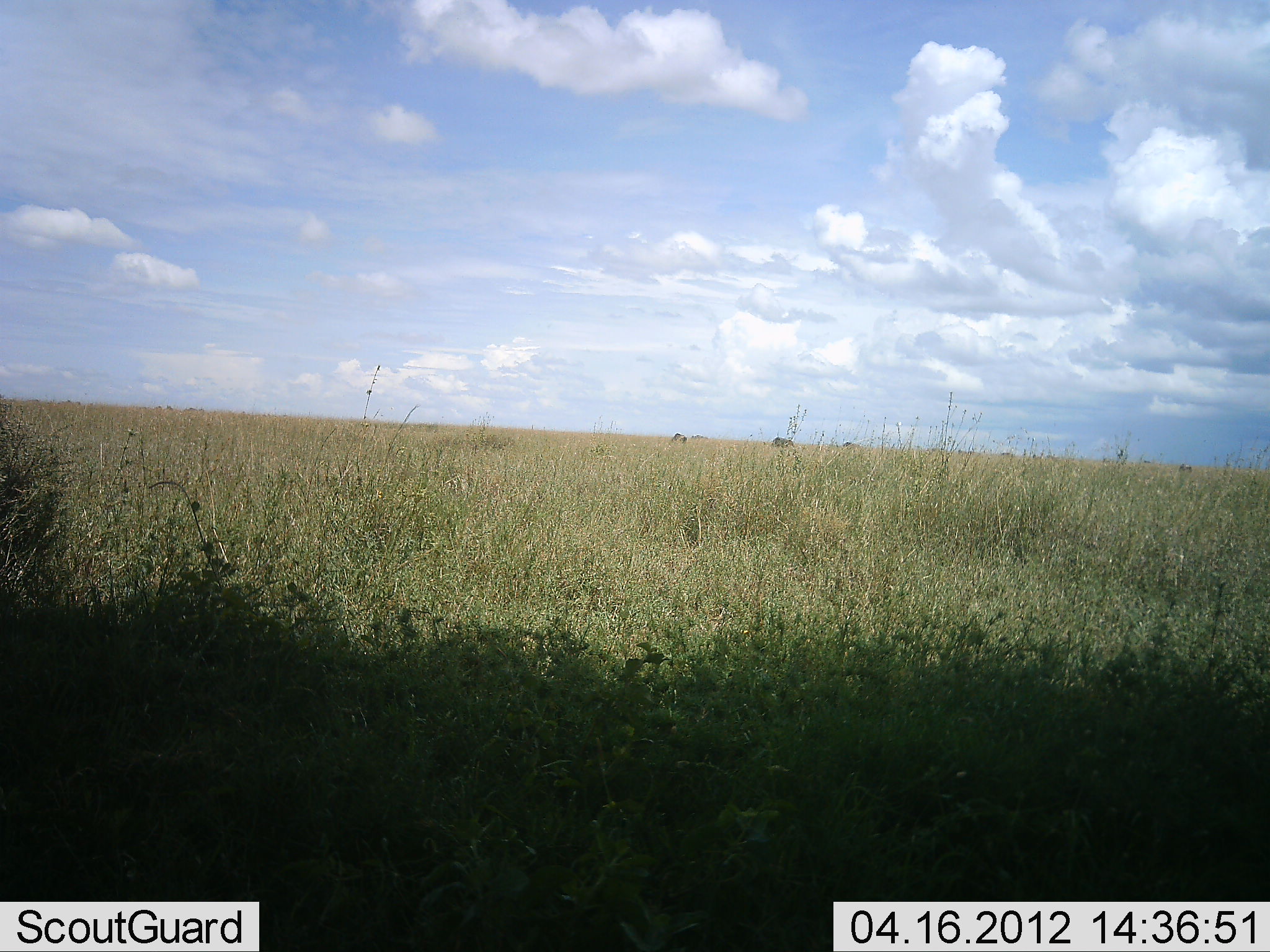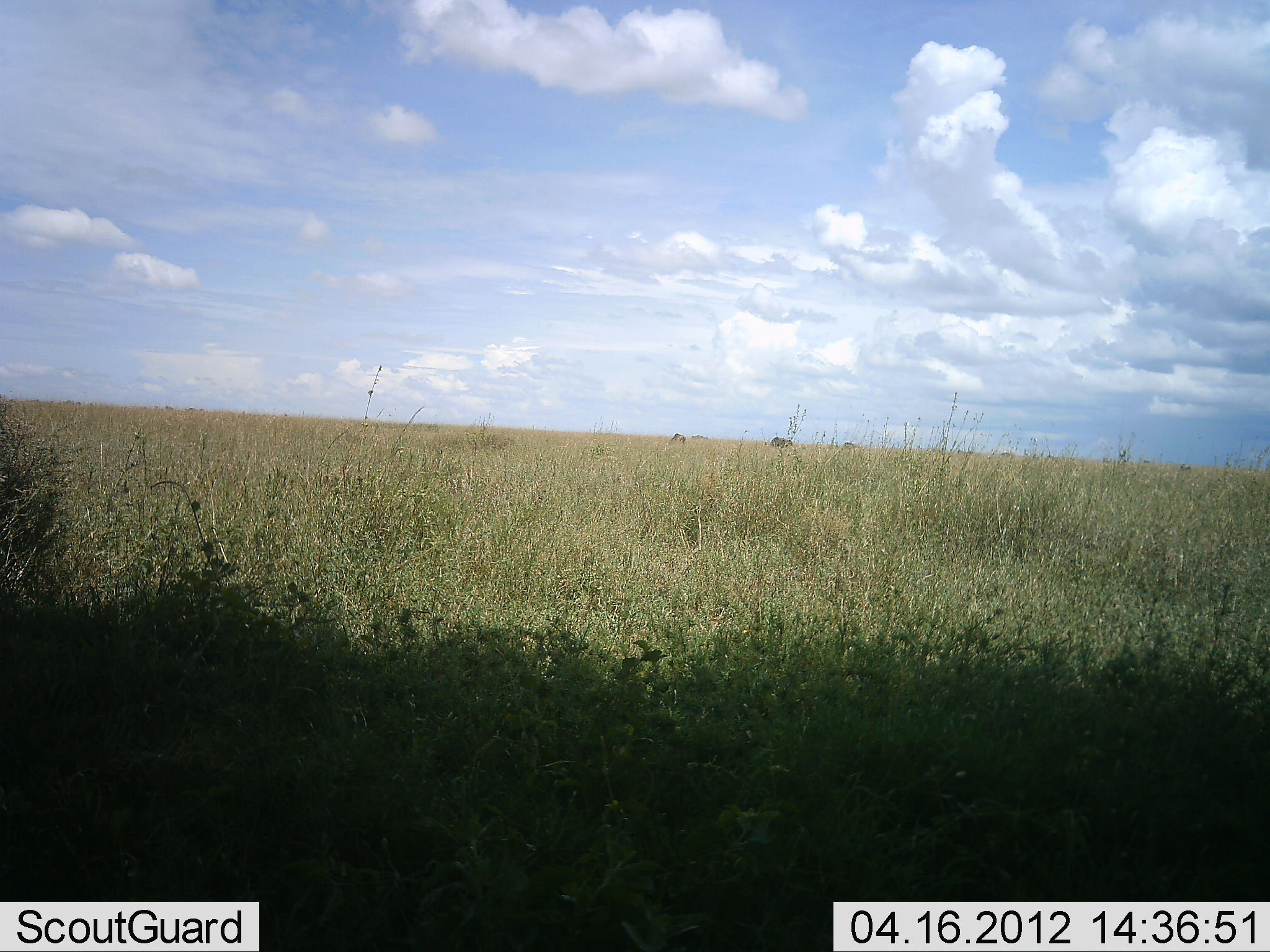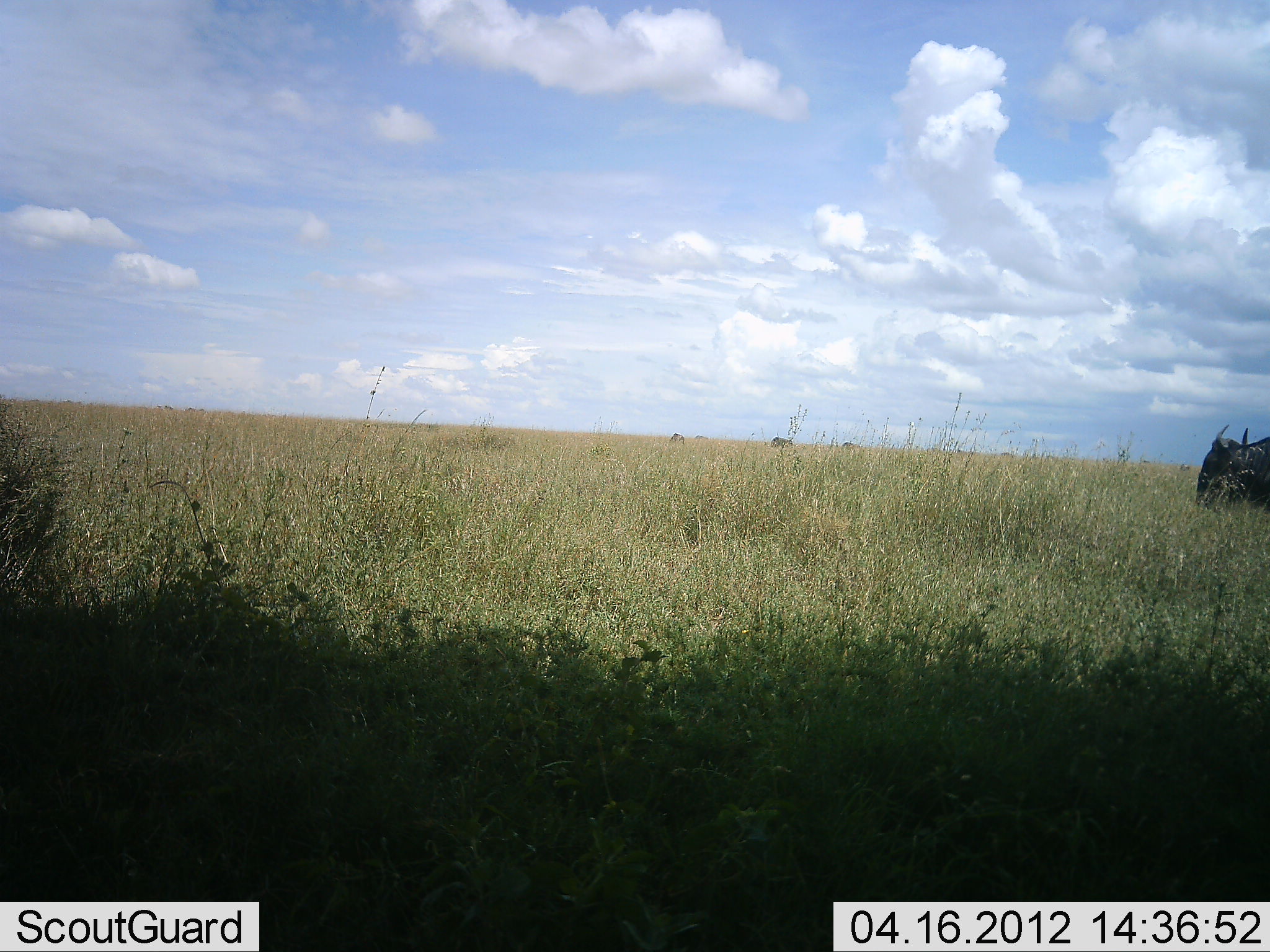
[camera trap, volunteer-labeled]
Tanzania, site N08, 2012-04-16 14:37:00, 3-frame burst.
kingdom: Animalia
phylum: Chordata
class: Mammalia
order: Artiodactyla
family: Bovidae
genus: Connochaetes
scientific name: Connochaetes taurinus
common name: blue wildebeest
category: wildebeest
Wildebeest (blue wildebeest) (Connochaetes taurinus), count 1. Behavior (volunteer vote fractions): standing 5%, resting 0%, moving 100%, interacting 0%. Young present (vote fraction): 0%. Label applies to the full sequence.